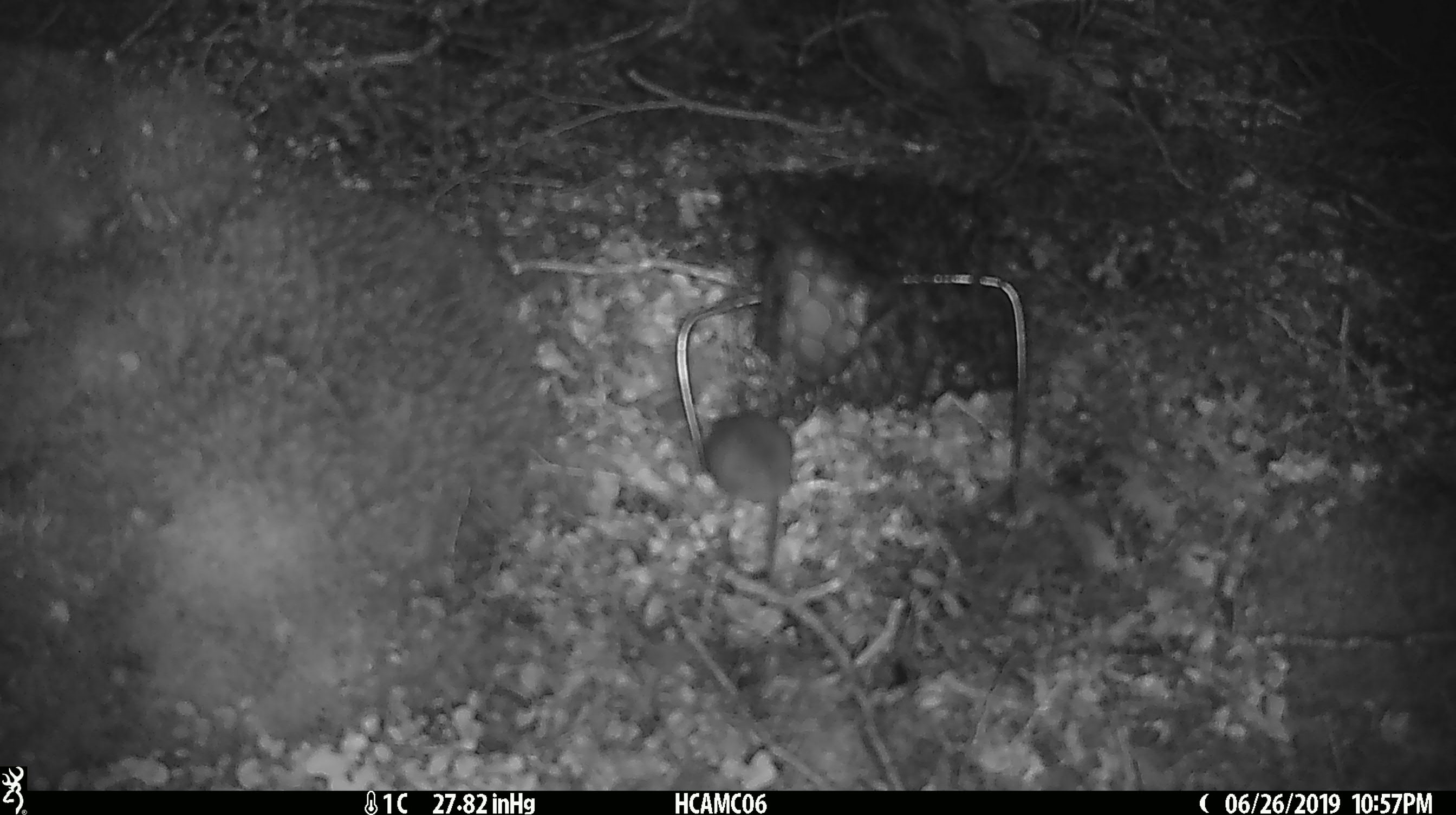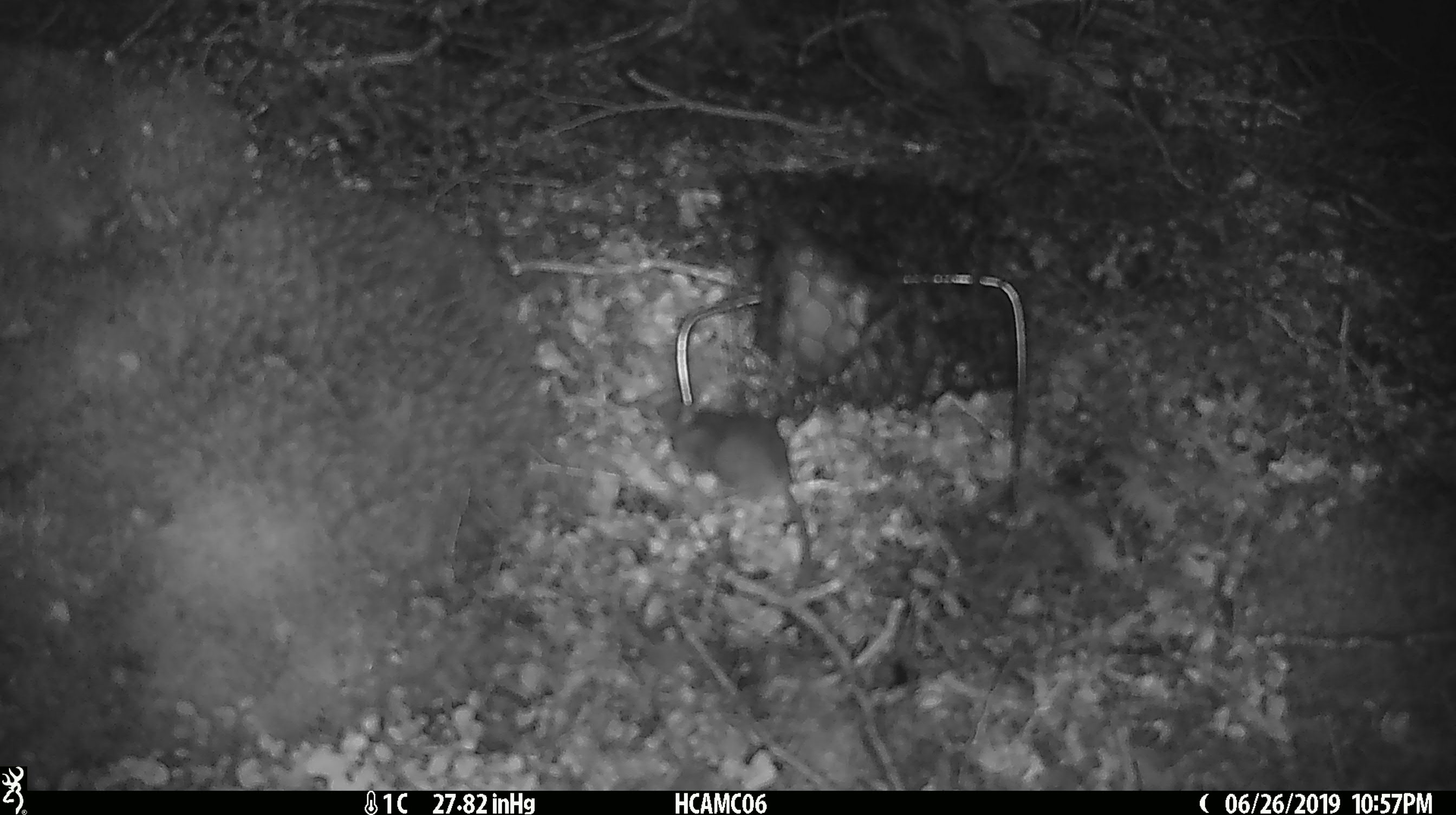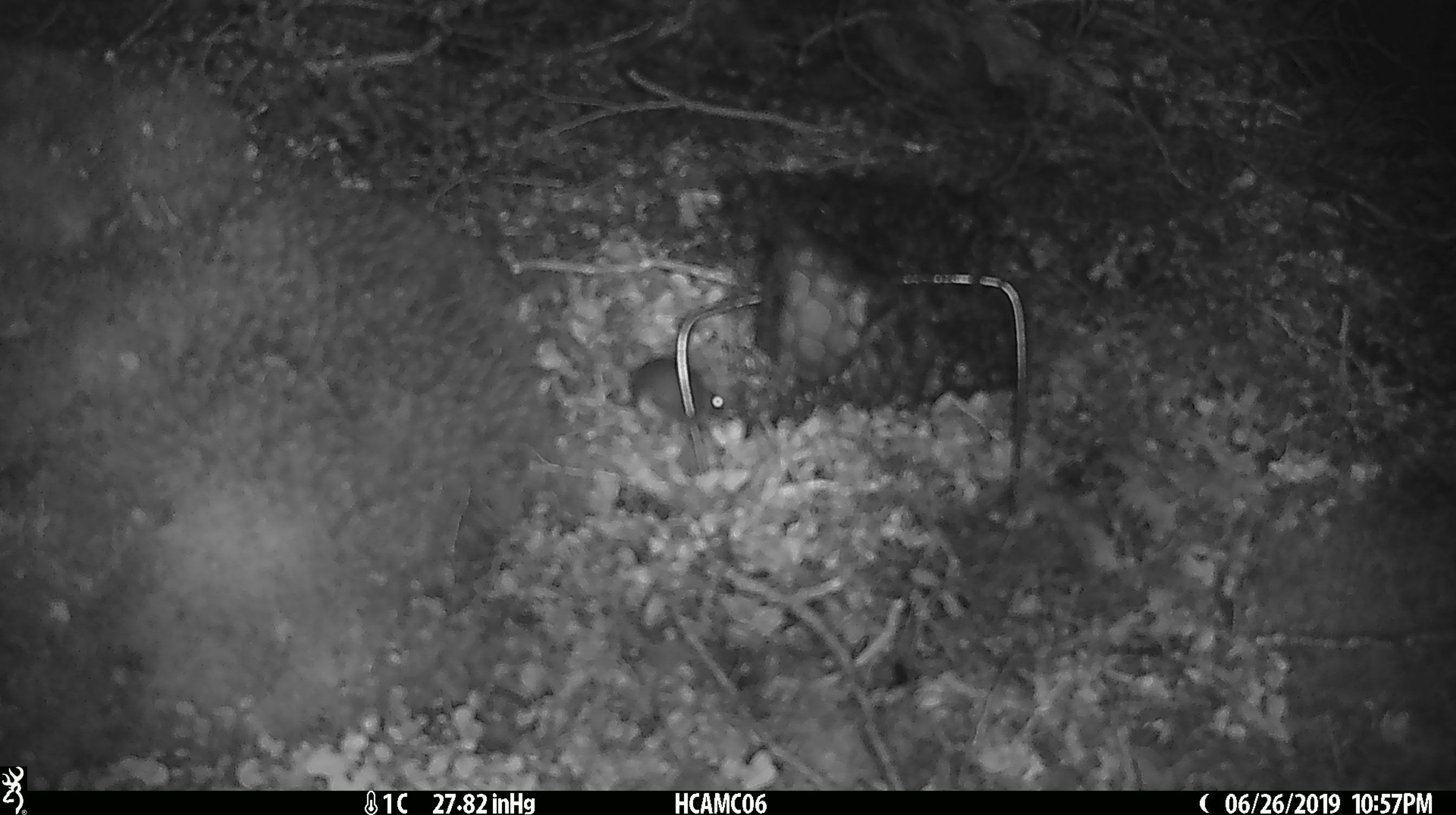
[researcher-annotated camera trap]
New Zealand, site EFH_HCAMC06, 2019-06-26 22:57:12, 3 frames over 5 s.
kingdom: Animalia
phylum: Chordata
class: Mammalia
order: Rodentia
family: Muridae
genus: Mus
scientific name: Mus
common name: mouse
Mouse (Mus).